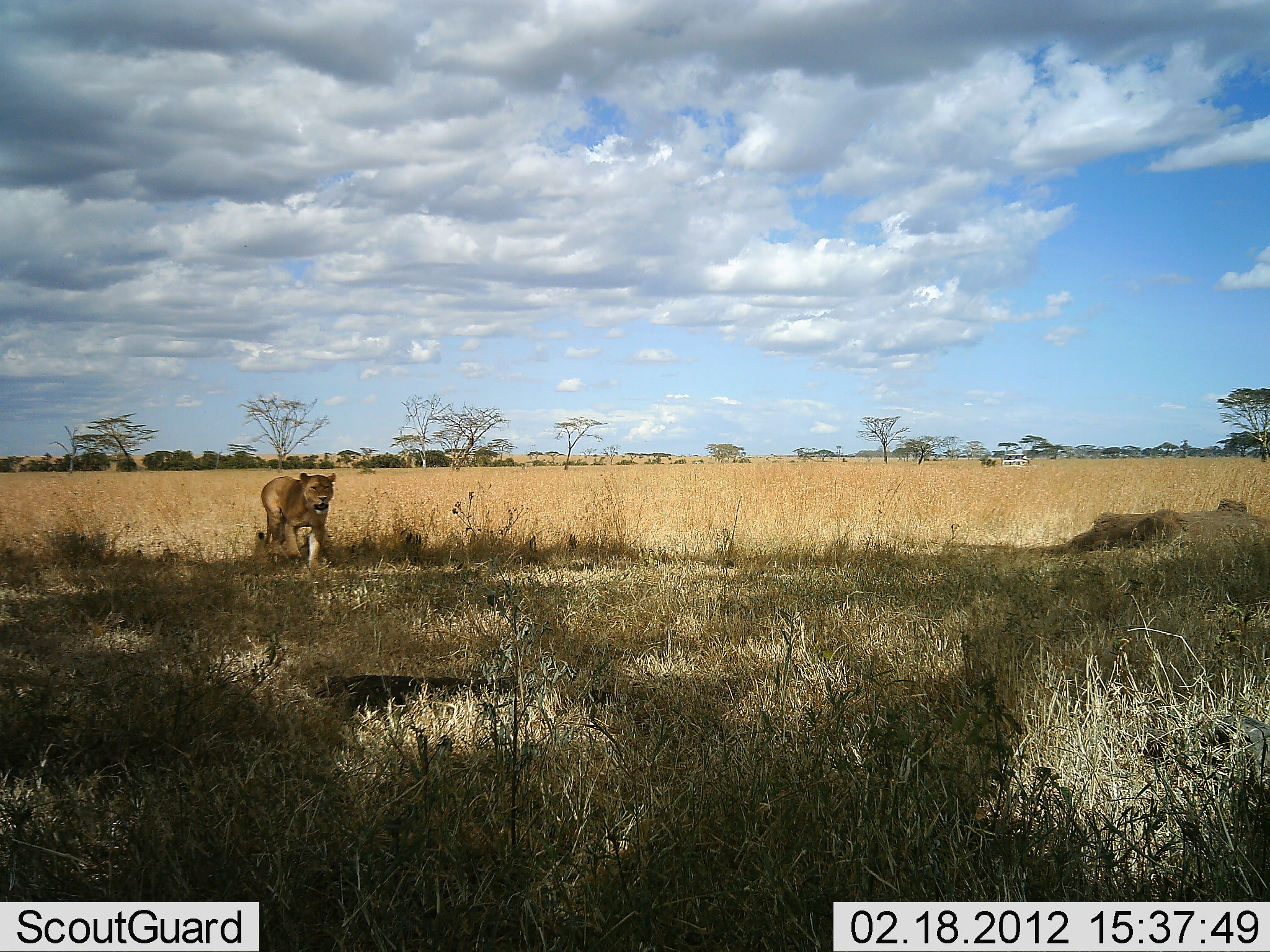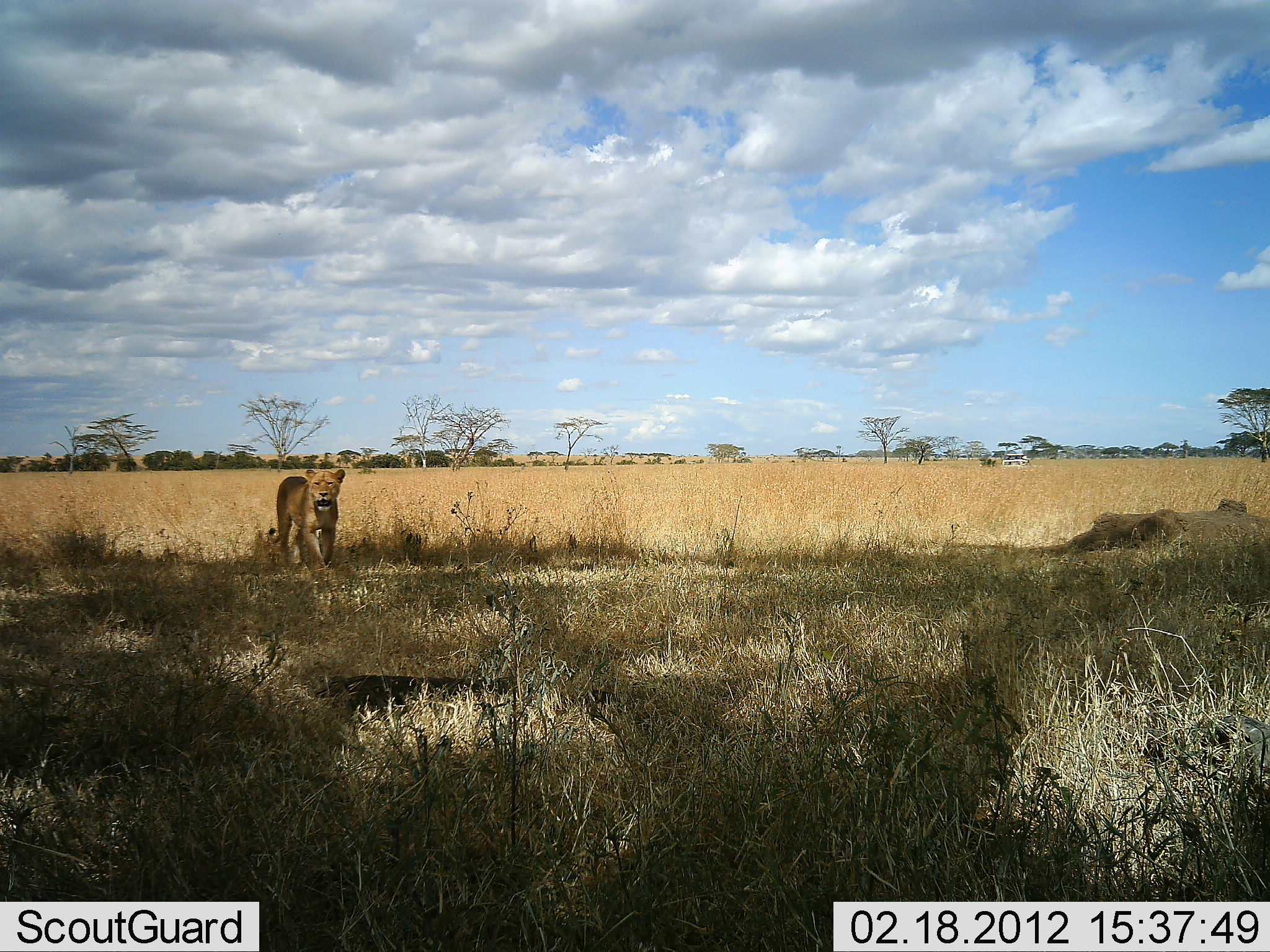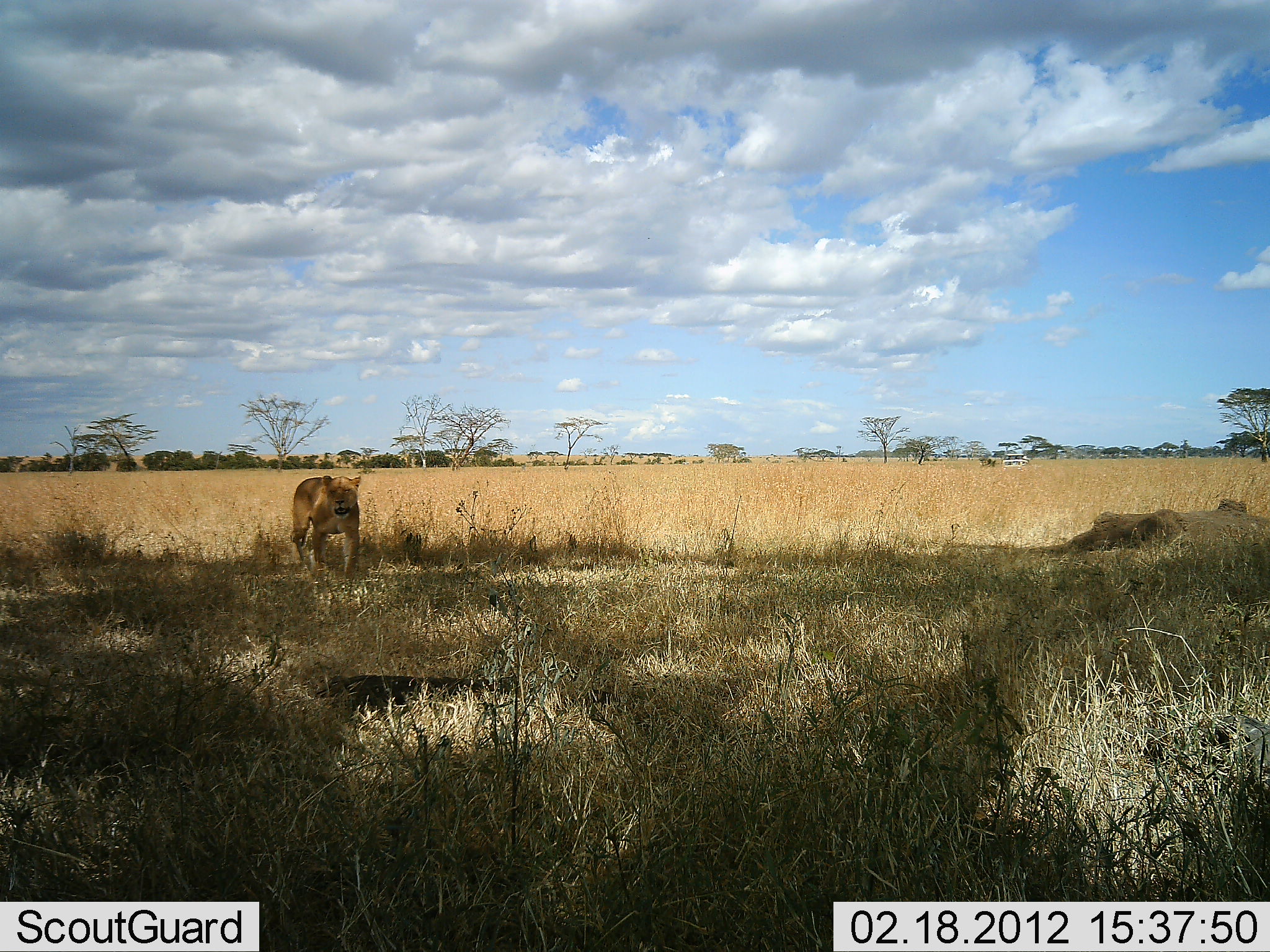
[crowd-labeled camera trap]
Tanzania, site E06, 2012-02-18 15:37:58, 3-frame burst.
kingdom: Animalia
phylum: Chordata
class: Mammalia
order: Carnivora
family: Felidae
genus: Panthera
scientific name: Panthera leo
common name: lion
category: lionfemale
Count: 1.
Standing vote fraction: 6%.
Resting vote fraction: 0%.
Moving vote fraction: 94%.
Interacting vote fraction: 0%.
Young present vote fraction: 0%.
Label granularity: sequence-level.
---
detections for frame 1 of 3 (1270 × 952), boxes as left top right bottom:
animal: 257 472 337 571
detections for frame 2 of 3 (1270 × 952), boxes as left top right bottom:
animal: 267 468 346 583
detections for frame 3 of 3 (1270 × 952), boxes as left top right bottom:
animal: 291 474 362 588